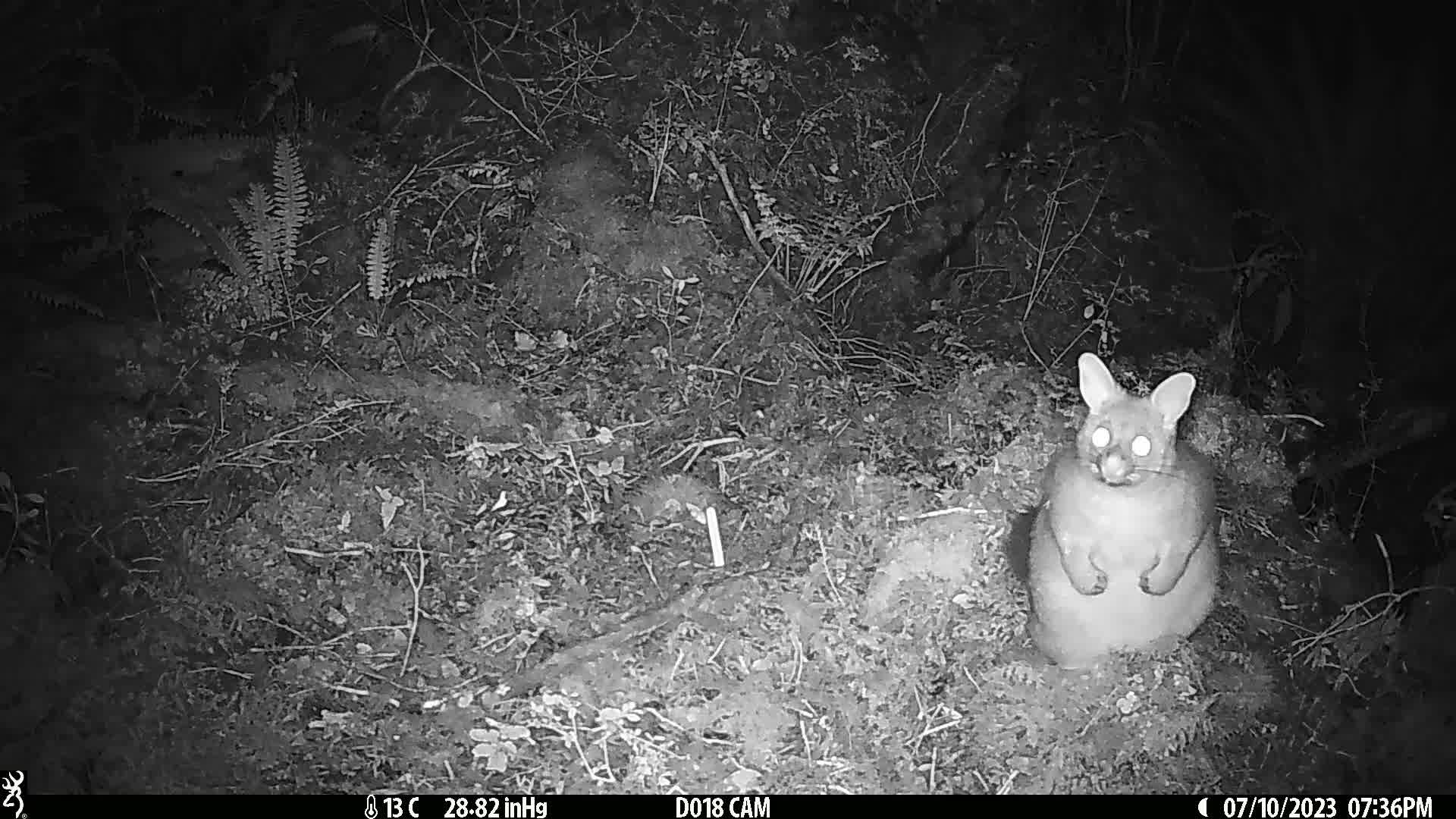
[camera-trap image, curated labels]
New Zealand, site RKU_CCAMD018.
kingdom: Animalia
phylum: Chordata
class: Mammalia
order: Diprotodontia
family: Phalangeridae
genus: Trichosurus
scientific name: Trichosurus vulpecula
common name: common brushtail possum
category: possum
Possum (common brushtail possum) (Trichosurus vulpecula).